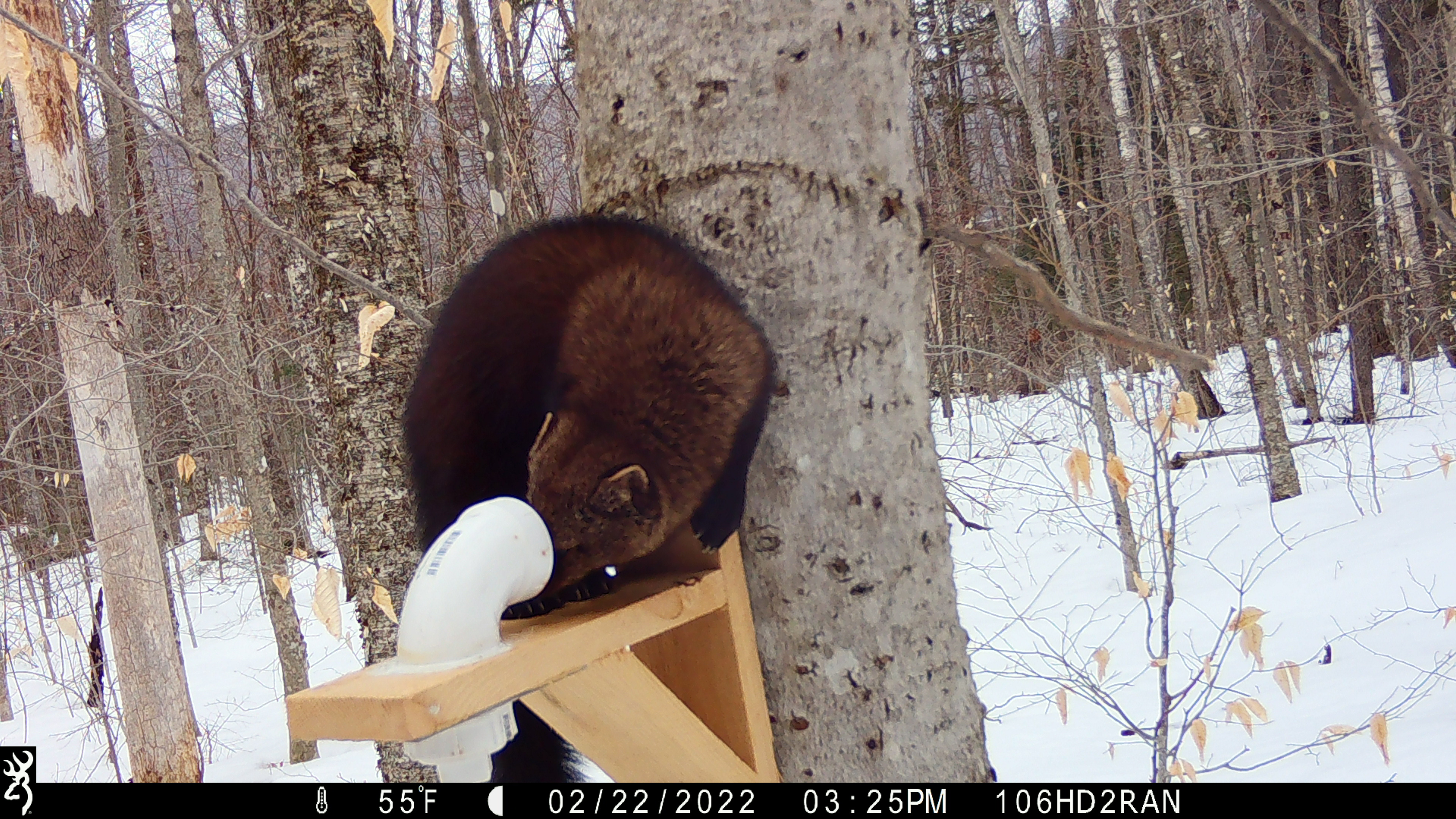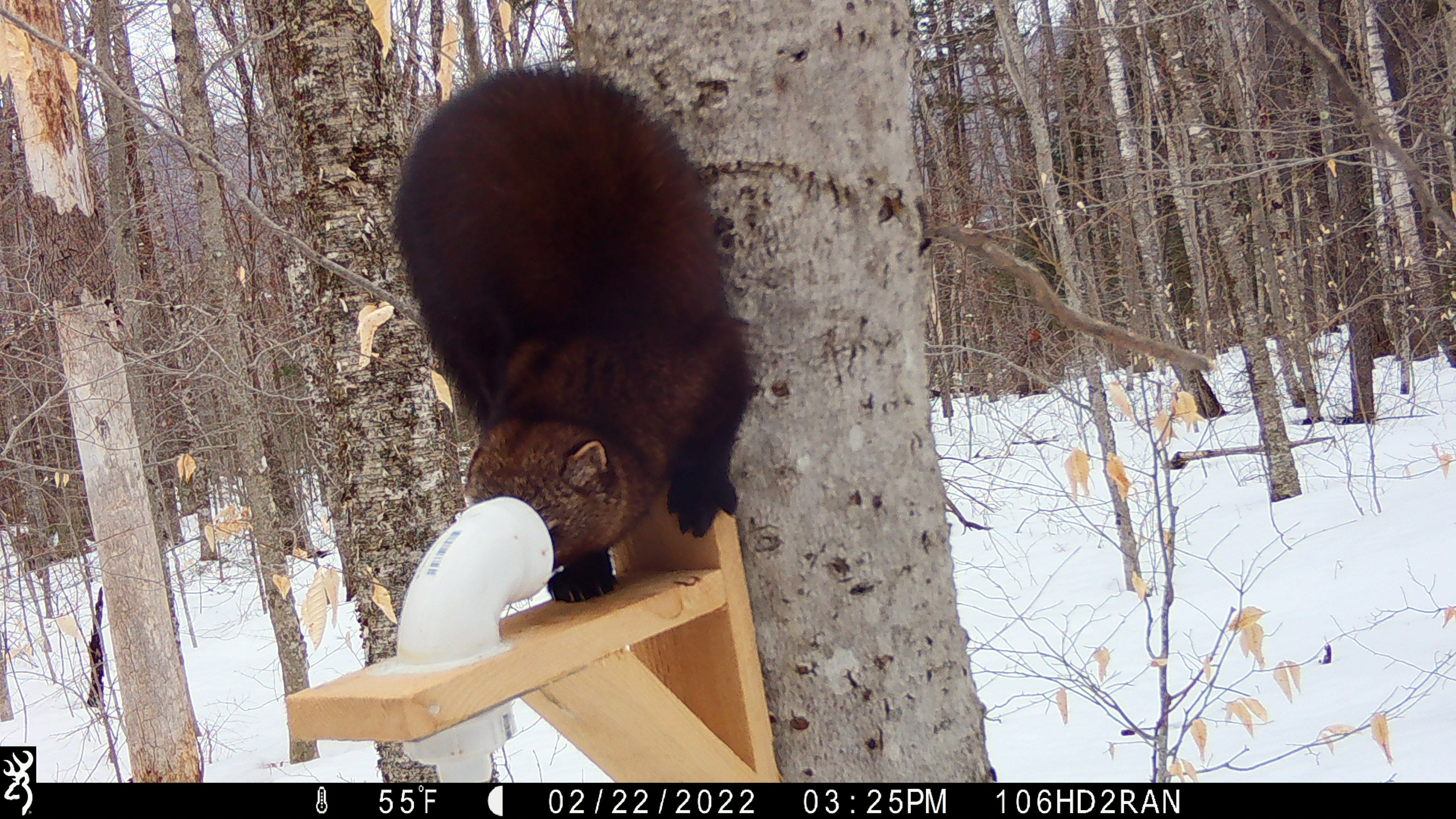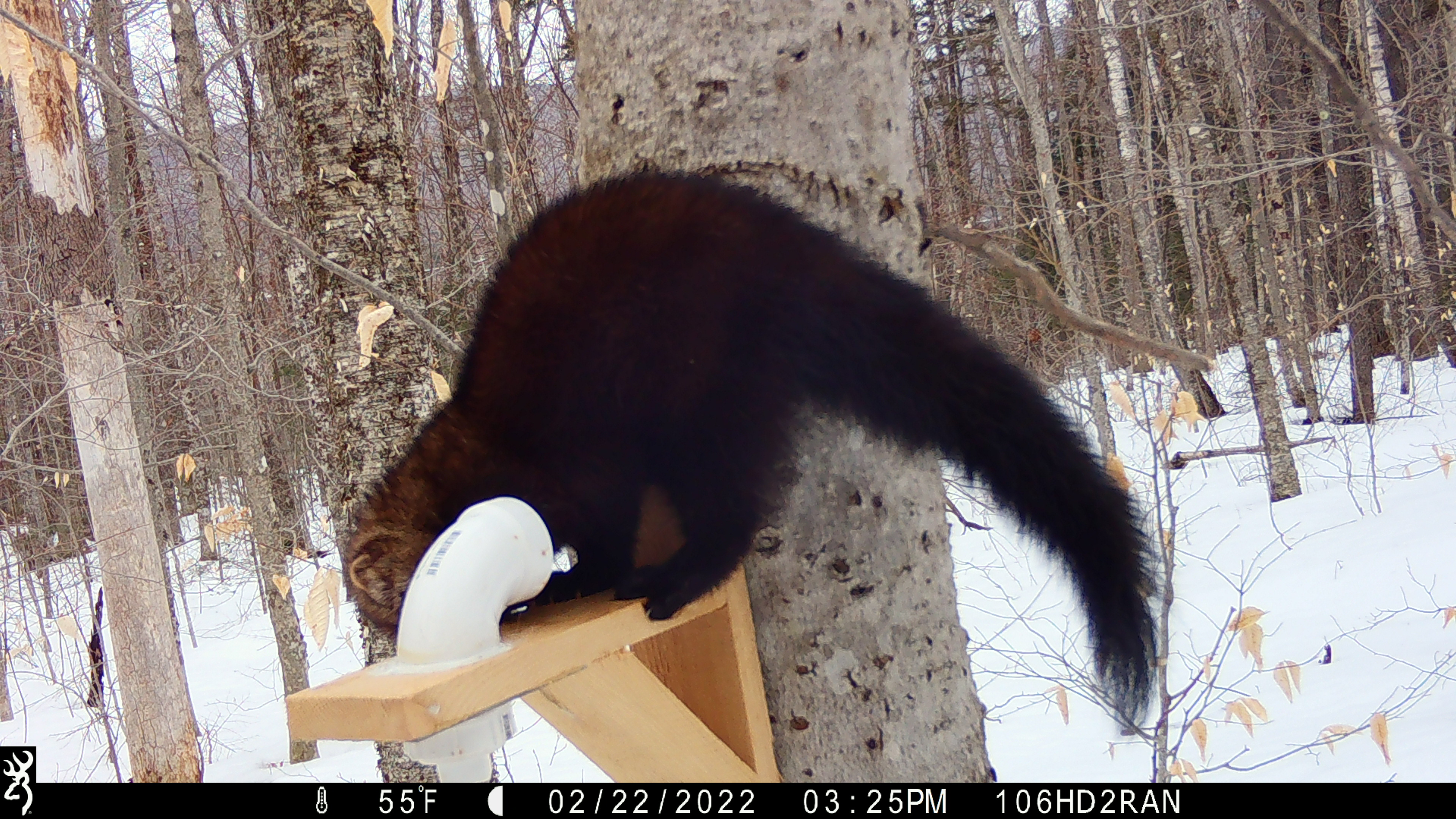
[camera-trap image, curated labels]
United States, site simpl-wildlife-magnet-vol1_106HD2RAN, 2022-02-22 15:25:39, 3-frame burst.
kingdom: Animalia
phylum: Chordata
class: Mammalia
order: Carnivora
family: Mustelidae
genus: Pekania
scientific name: Pekania pennanti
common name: fisher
Fisher (Pekania pennanti).